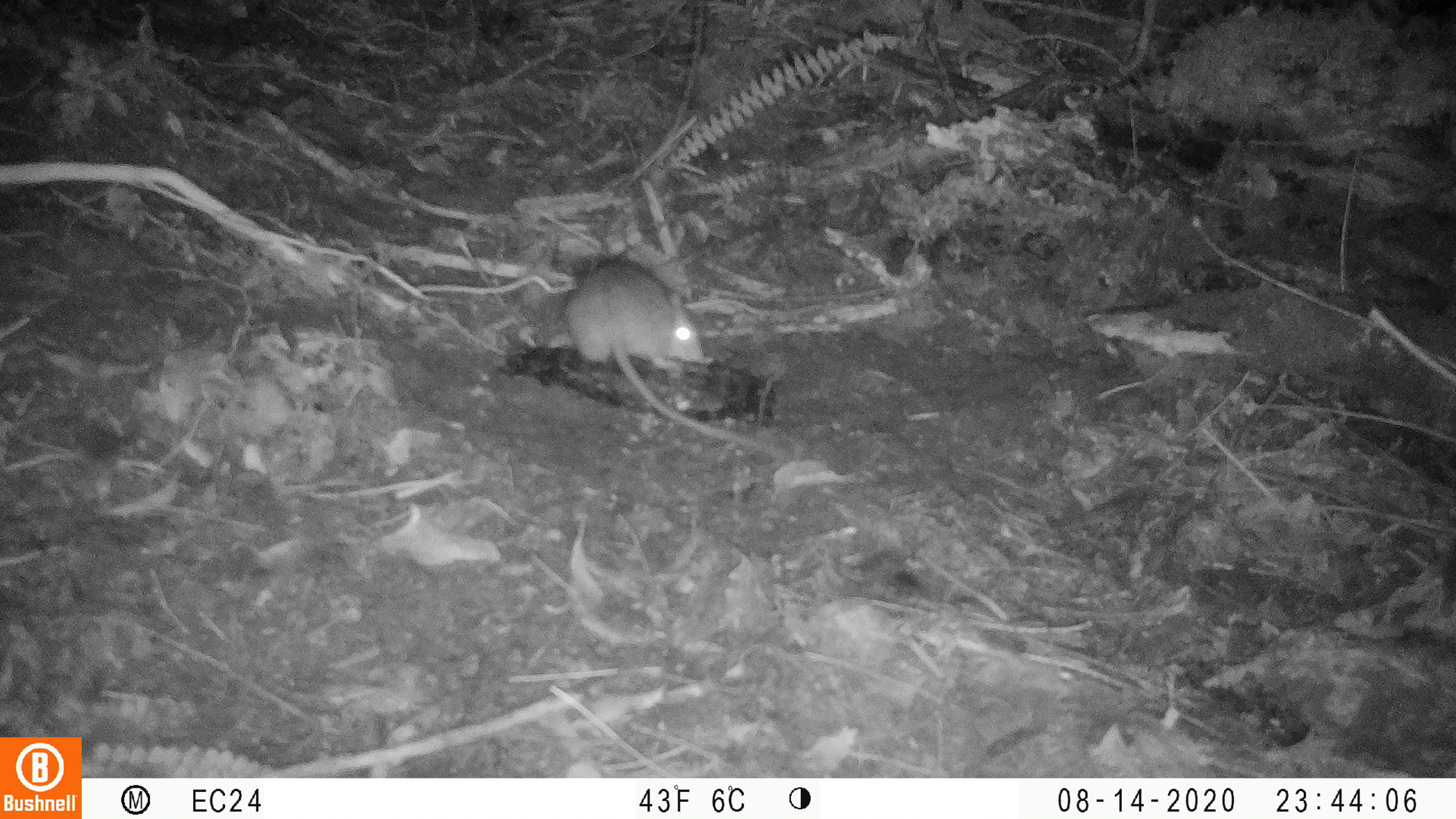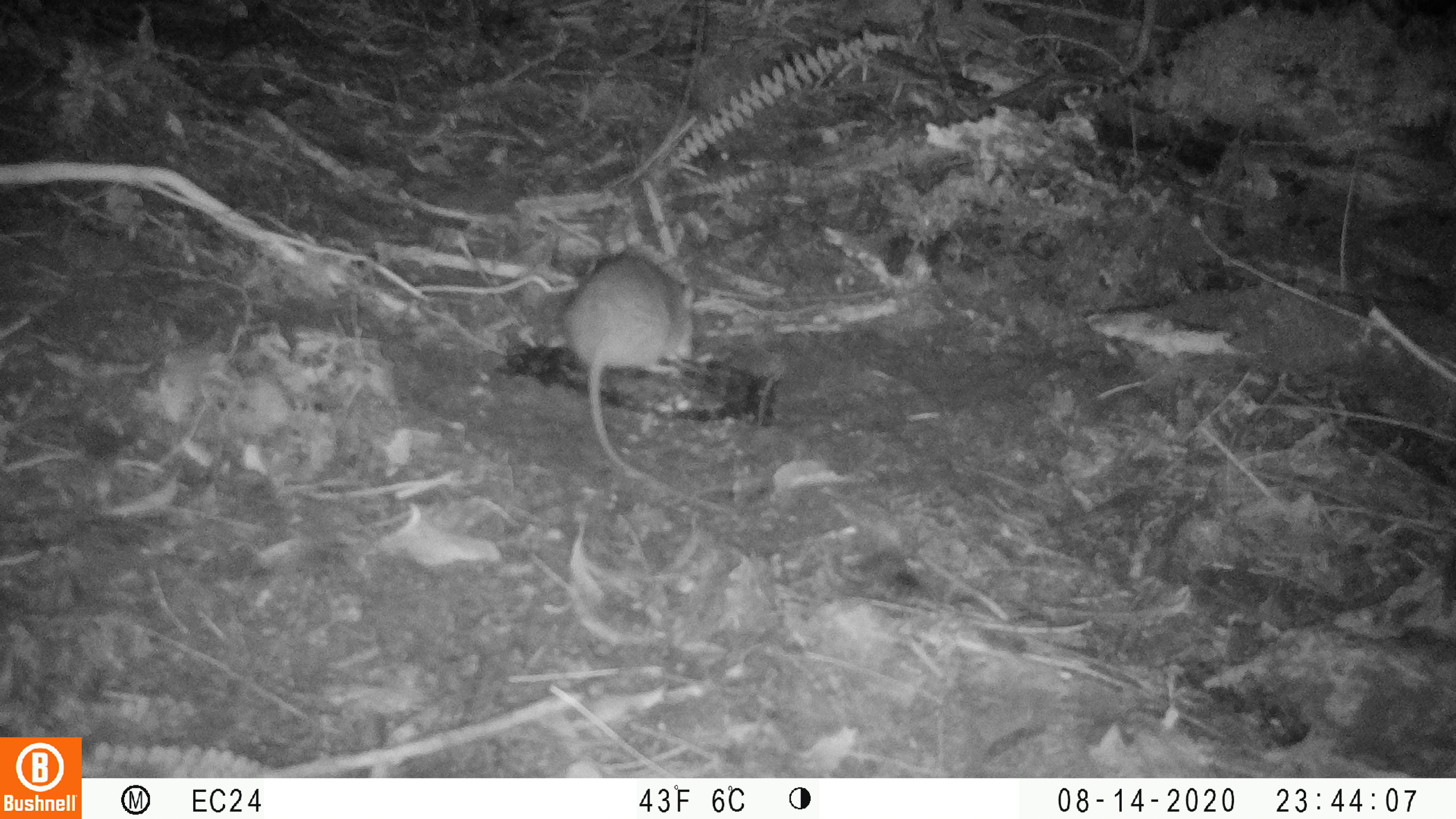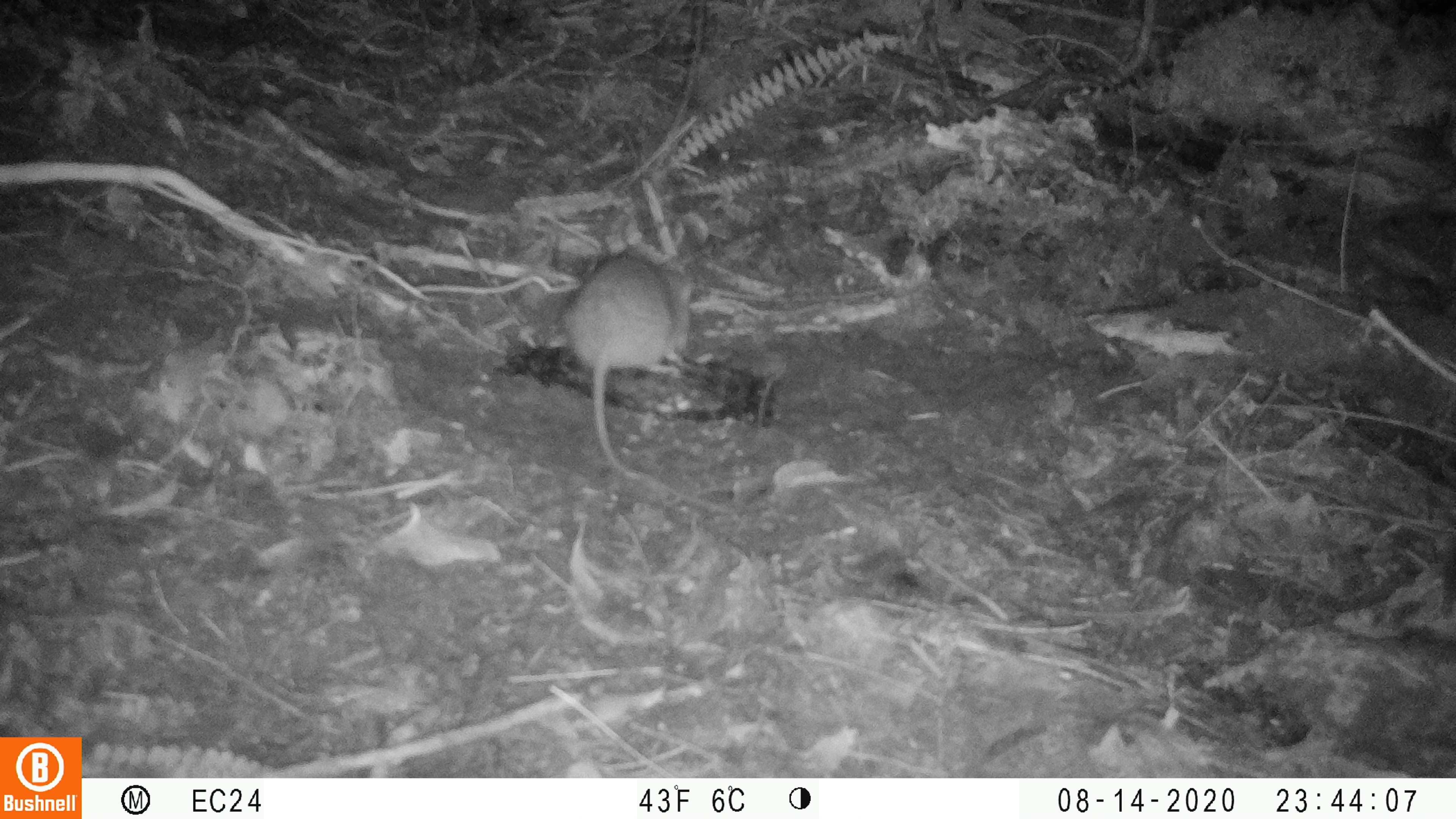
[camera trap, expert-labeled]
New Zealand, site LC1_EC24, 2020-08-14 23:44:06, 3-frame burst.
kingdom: Animalia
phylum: Chordata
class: Mammalia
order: Rodentia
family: Muridae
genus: Rattus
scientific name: Rattus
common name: rat